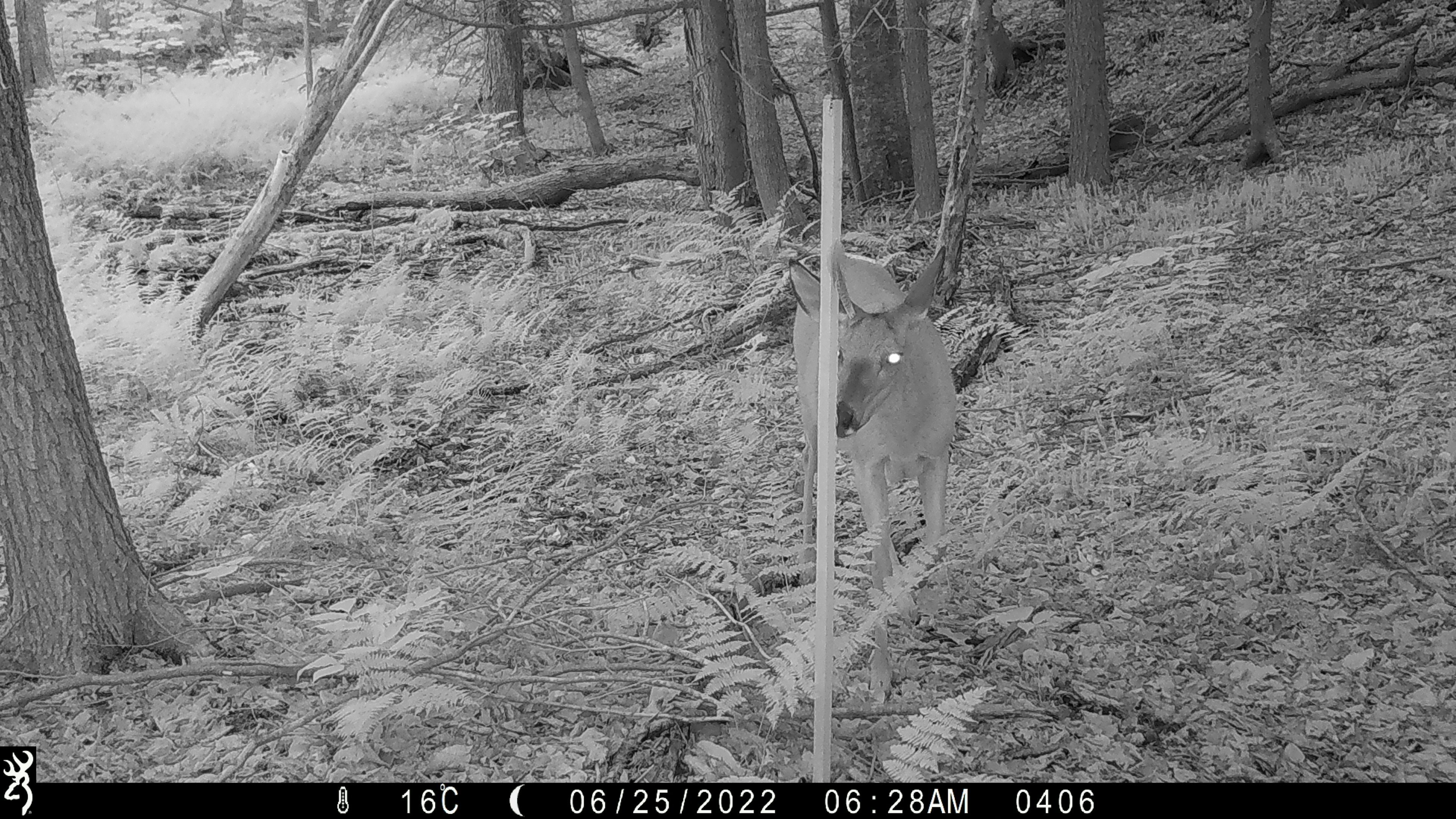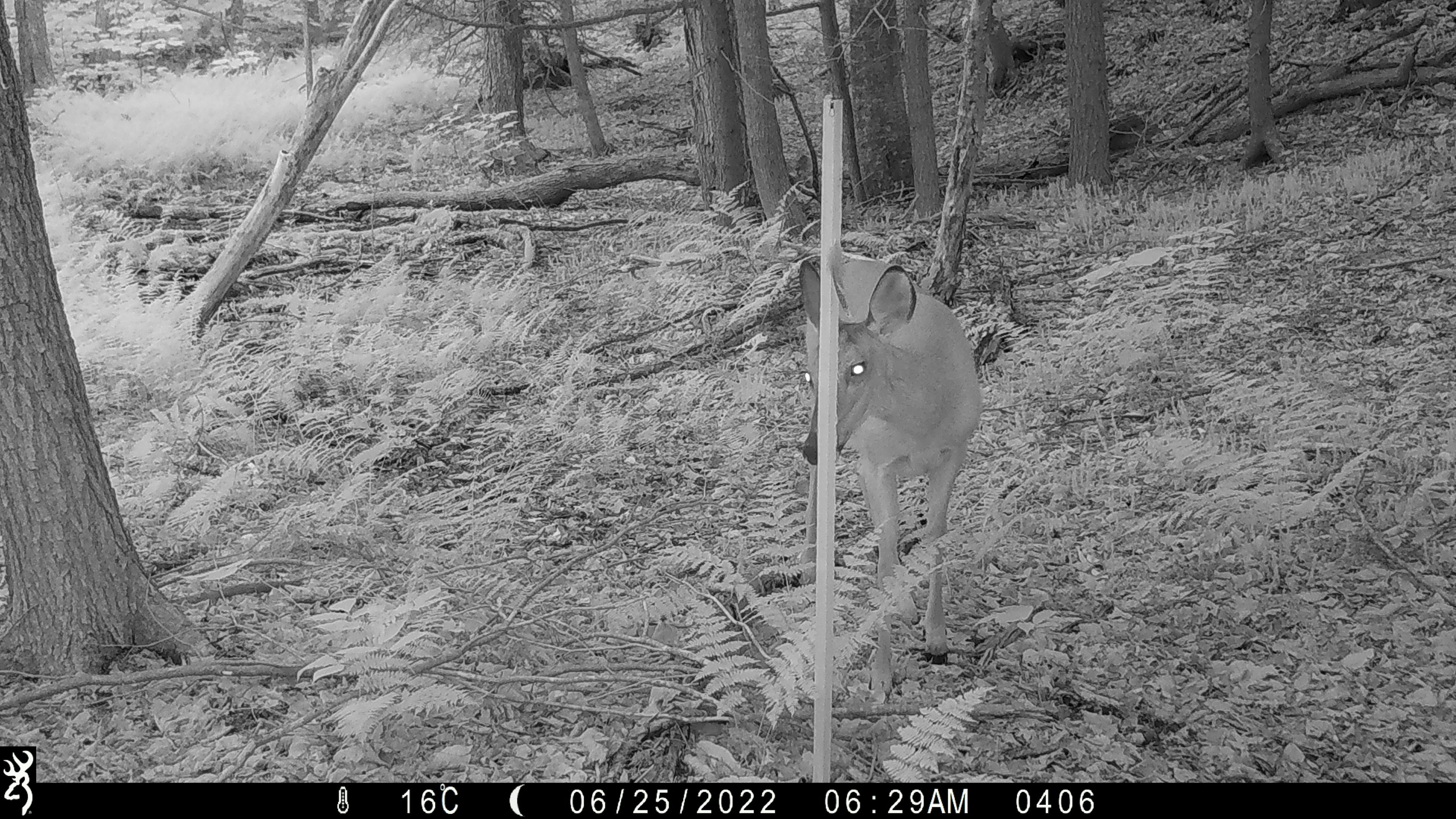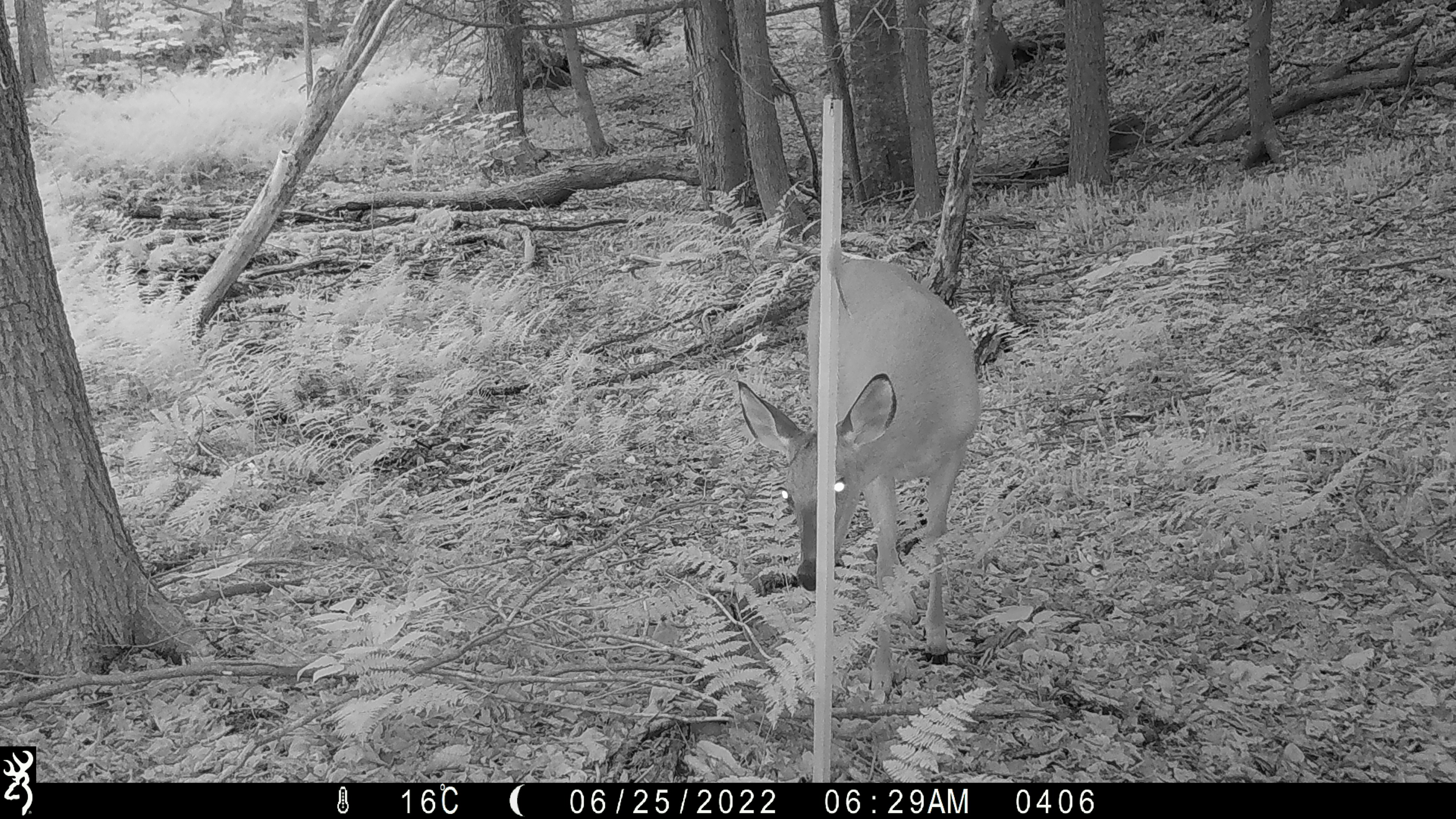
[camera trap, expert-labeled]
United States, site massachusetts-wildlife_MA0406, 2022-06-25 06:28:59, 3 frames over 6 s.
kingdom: Animalia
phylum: Chordata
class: Mammalia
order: Artiodactyla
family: Cervidae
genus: Odocoileus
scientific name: Odocoileus virginianus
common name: white-tailed deer